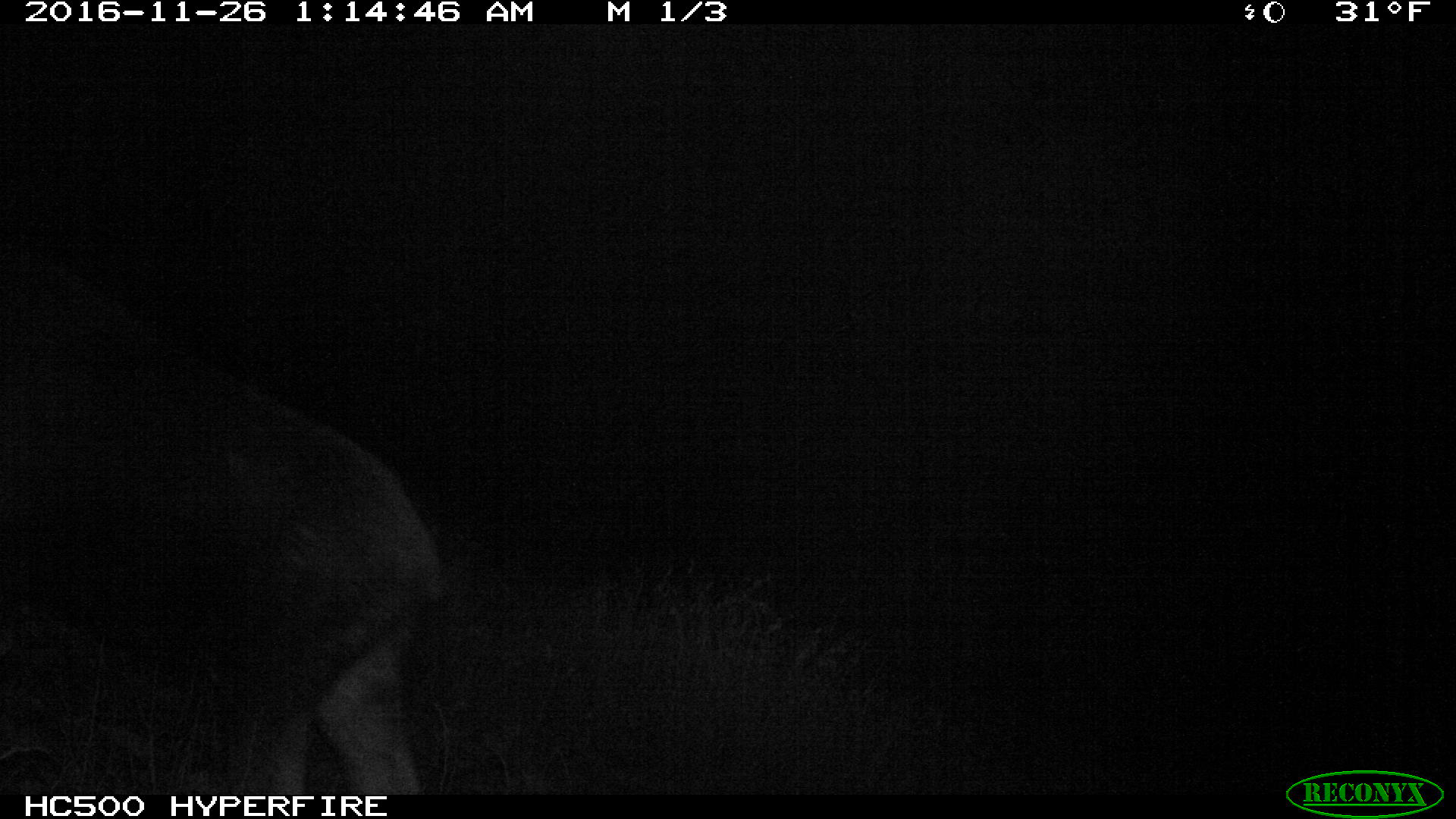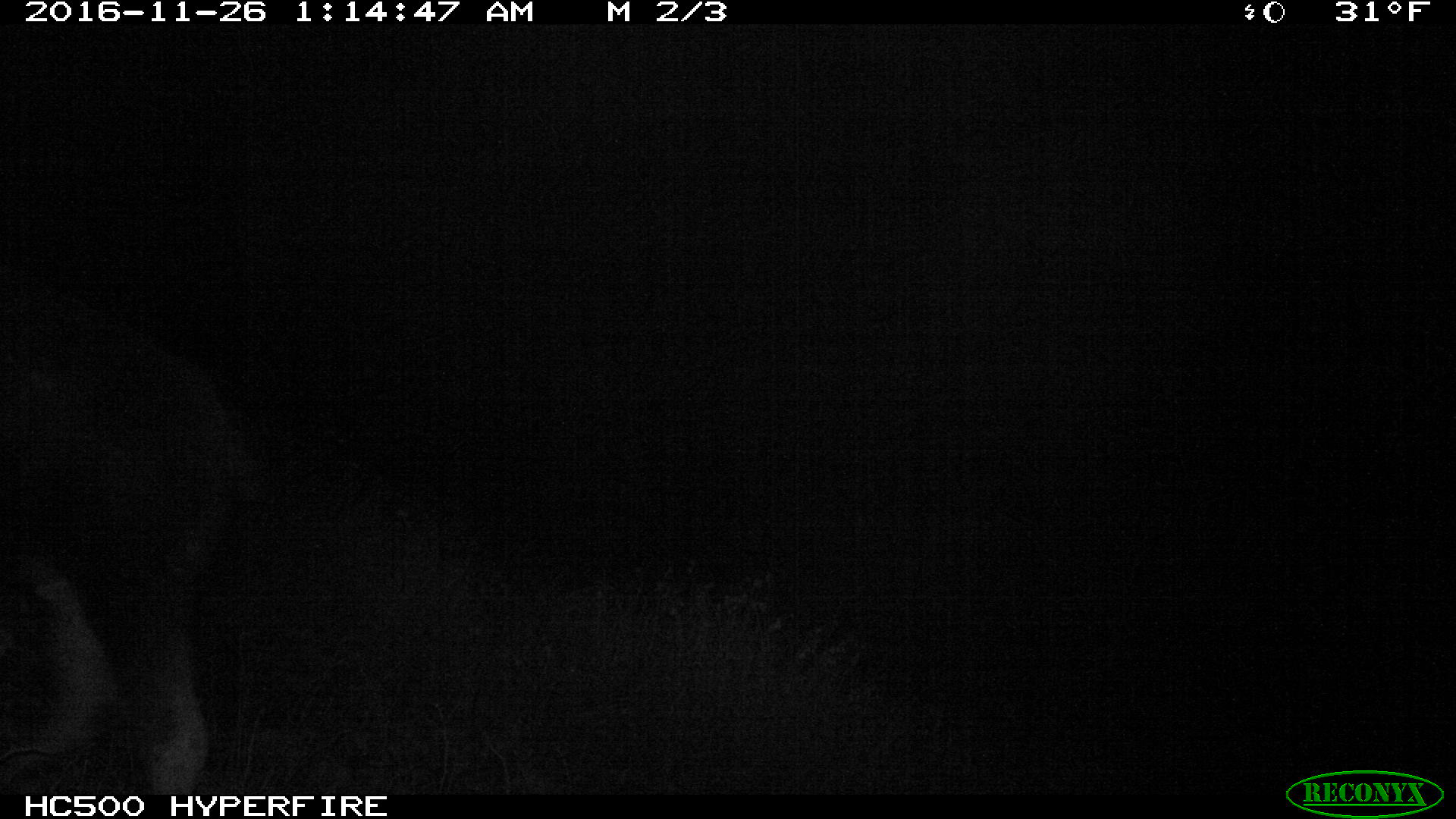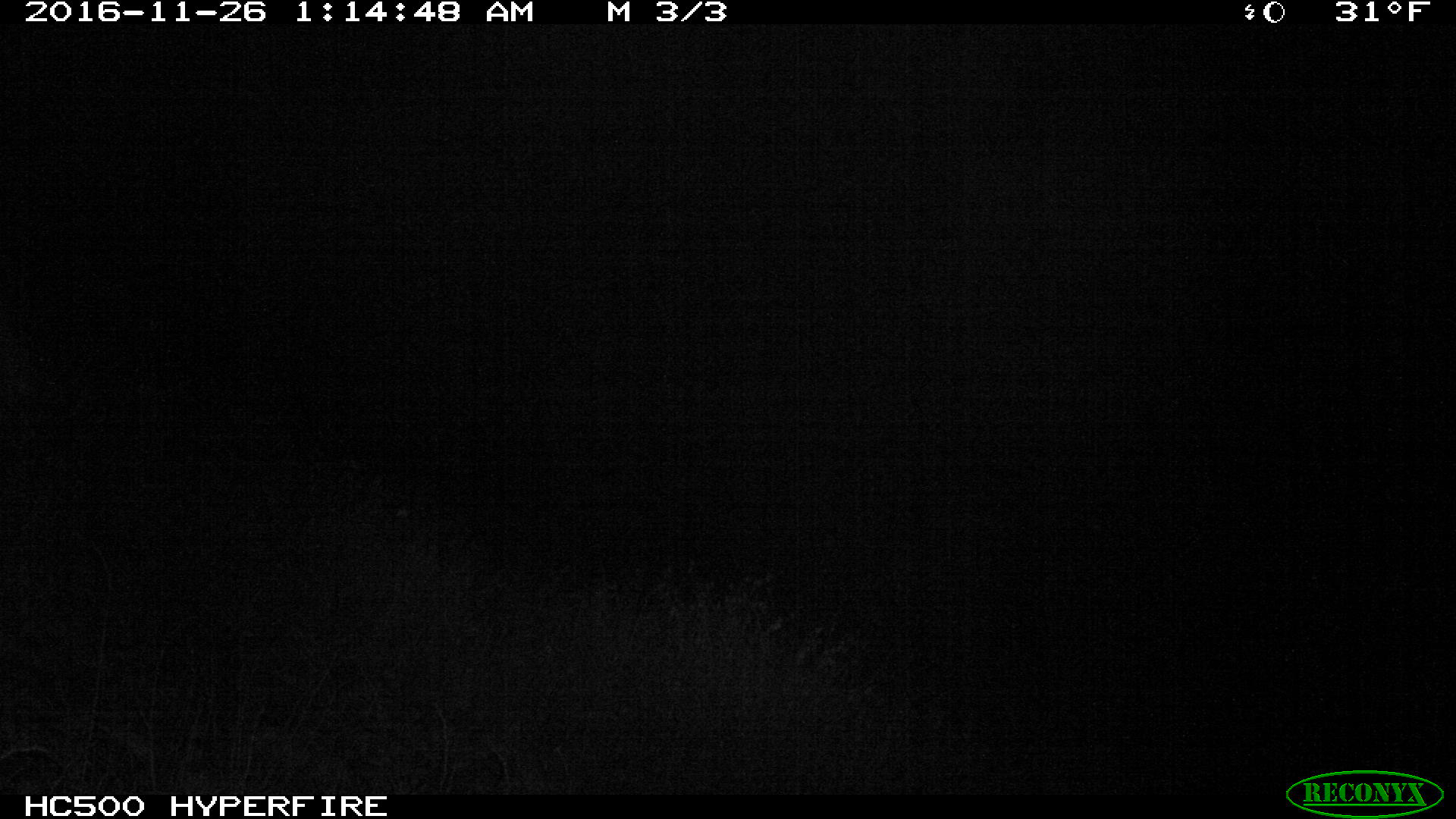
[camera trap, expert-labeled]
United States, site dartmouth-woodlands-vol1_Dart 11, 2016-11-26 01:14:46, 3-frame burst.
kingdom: Animalia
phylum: Chordata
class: Mammalia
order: Artiodactyla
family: Cervidae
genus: Alces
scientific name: Alces alces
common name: moose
Moose (Alces alces).